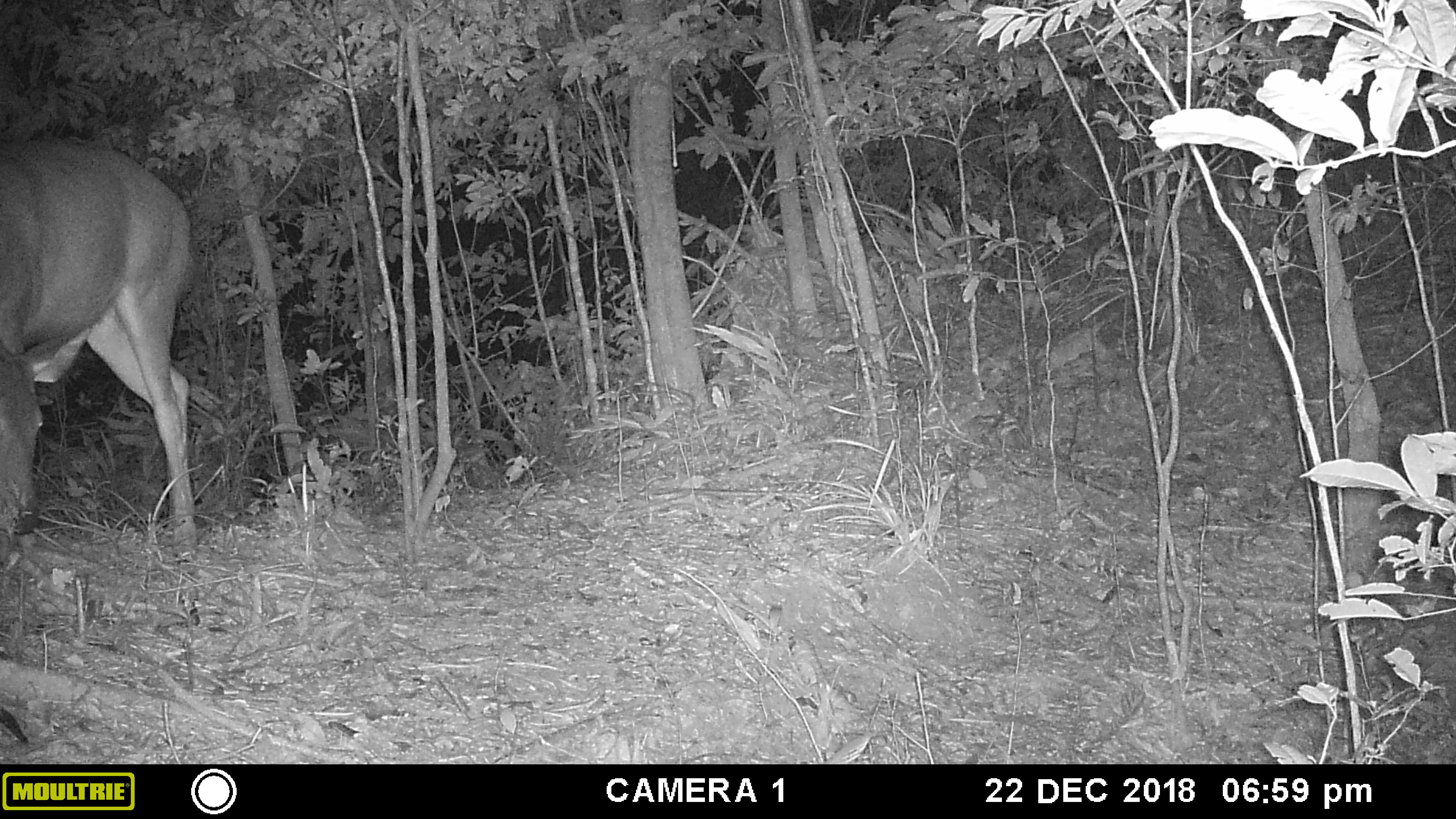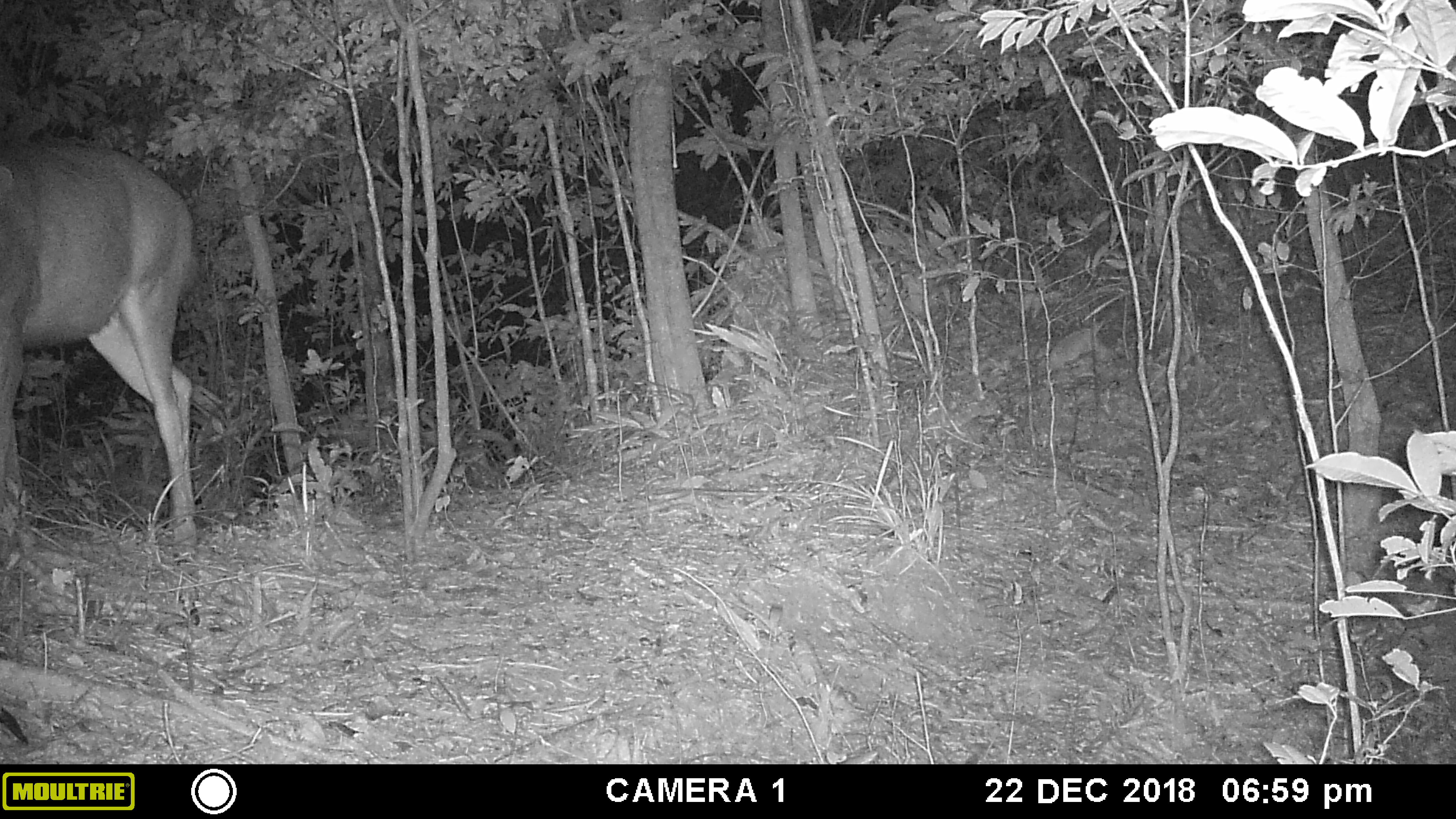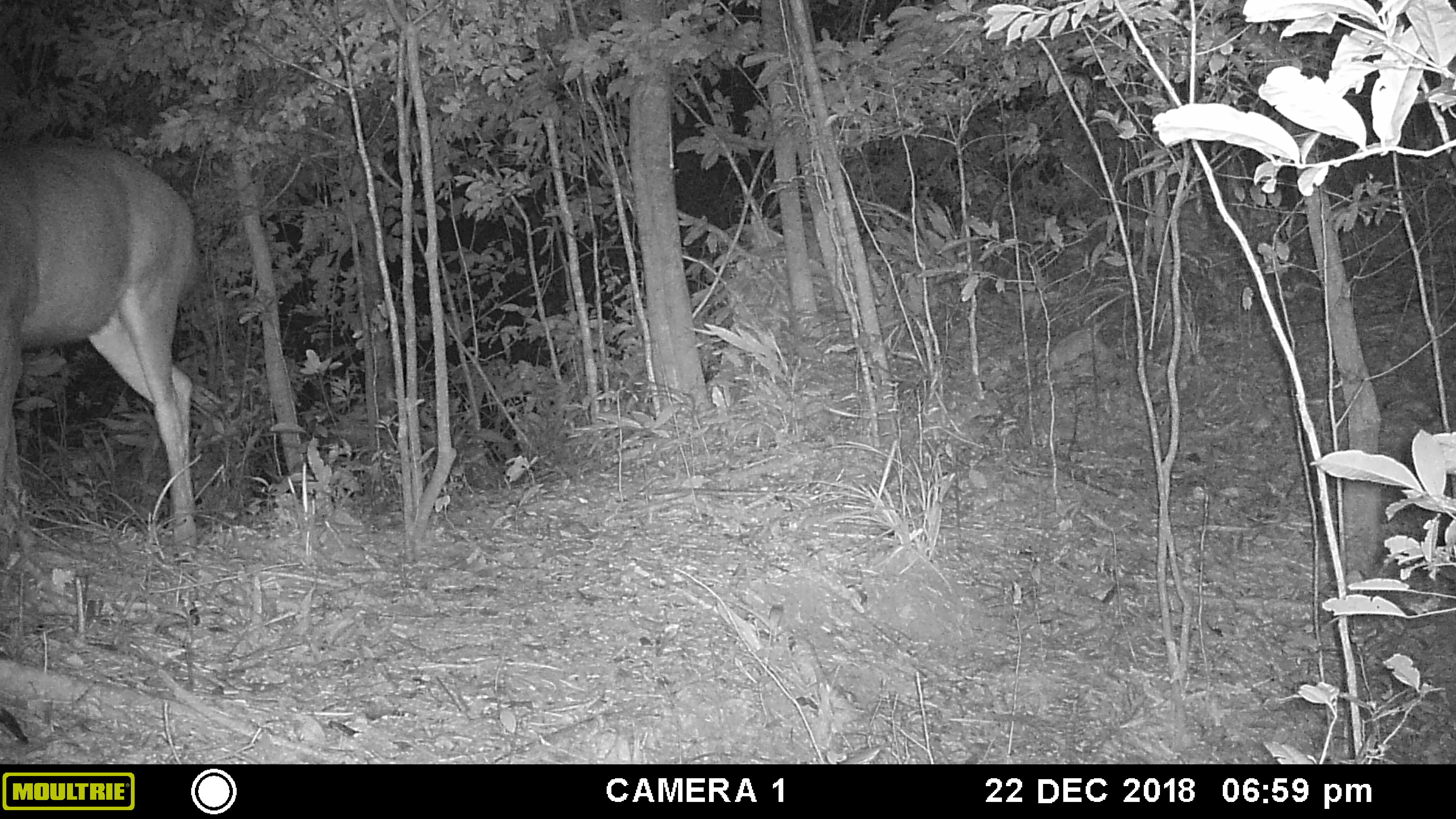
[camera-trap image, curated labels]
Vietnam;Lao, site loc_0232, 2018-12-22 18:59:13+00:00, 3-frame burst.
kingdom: Animalia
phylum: Chordata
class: Mammalia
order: Artiodactyla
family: Cervidae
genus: Rusa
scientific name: Rusa unicolor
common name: sambar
Sambar (Rusa unicolor). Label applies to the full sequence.